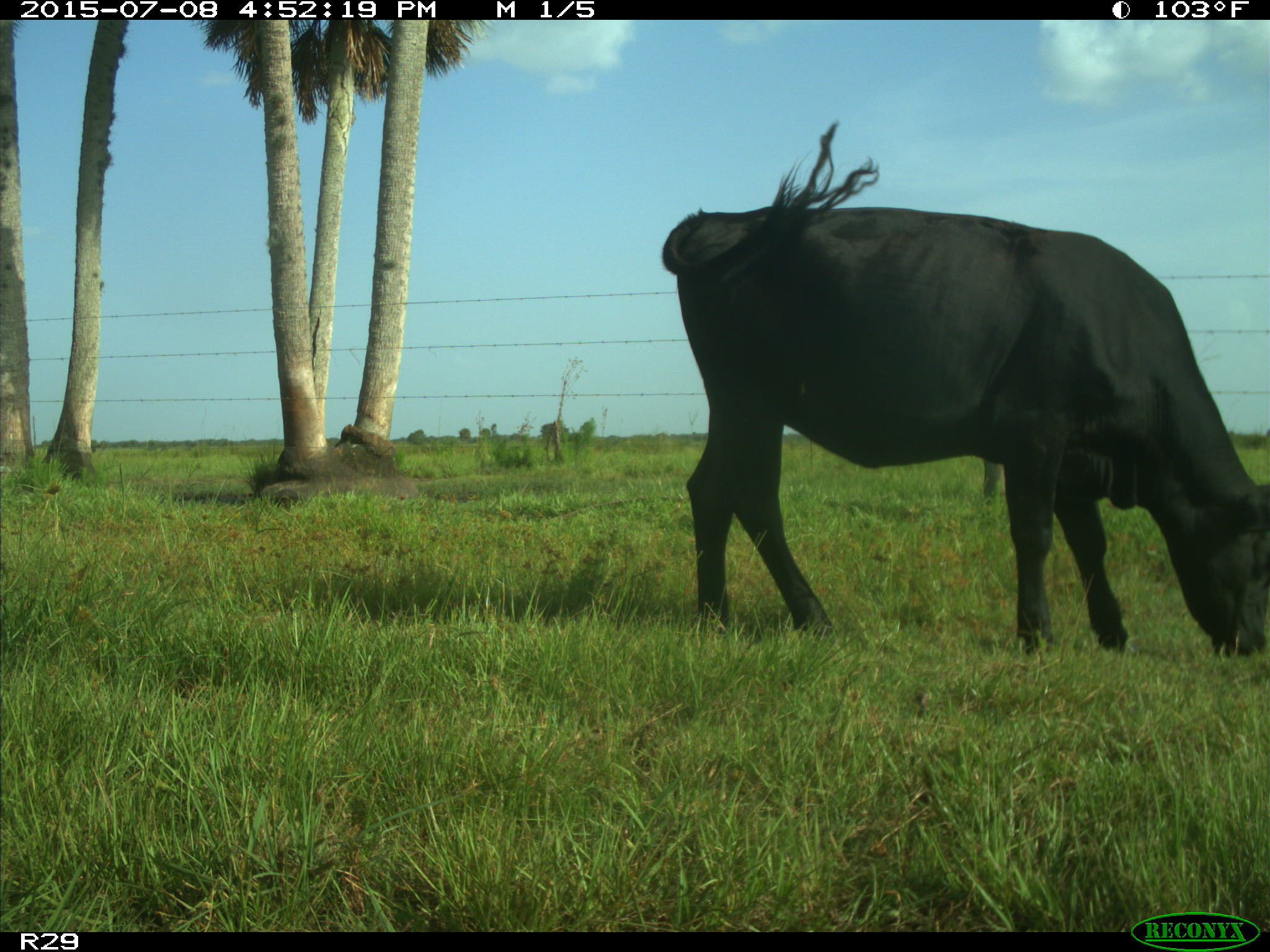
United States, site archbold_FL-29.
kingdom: Animalia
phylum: Chordata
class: Mammalia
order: Artiodactyla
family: Bovidae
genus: Bos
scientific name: Bos taurus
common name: domestic cow